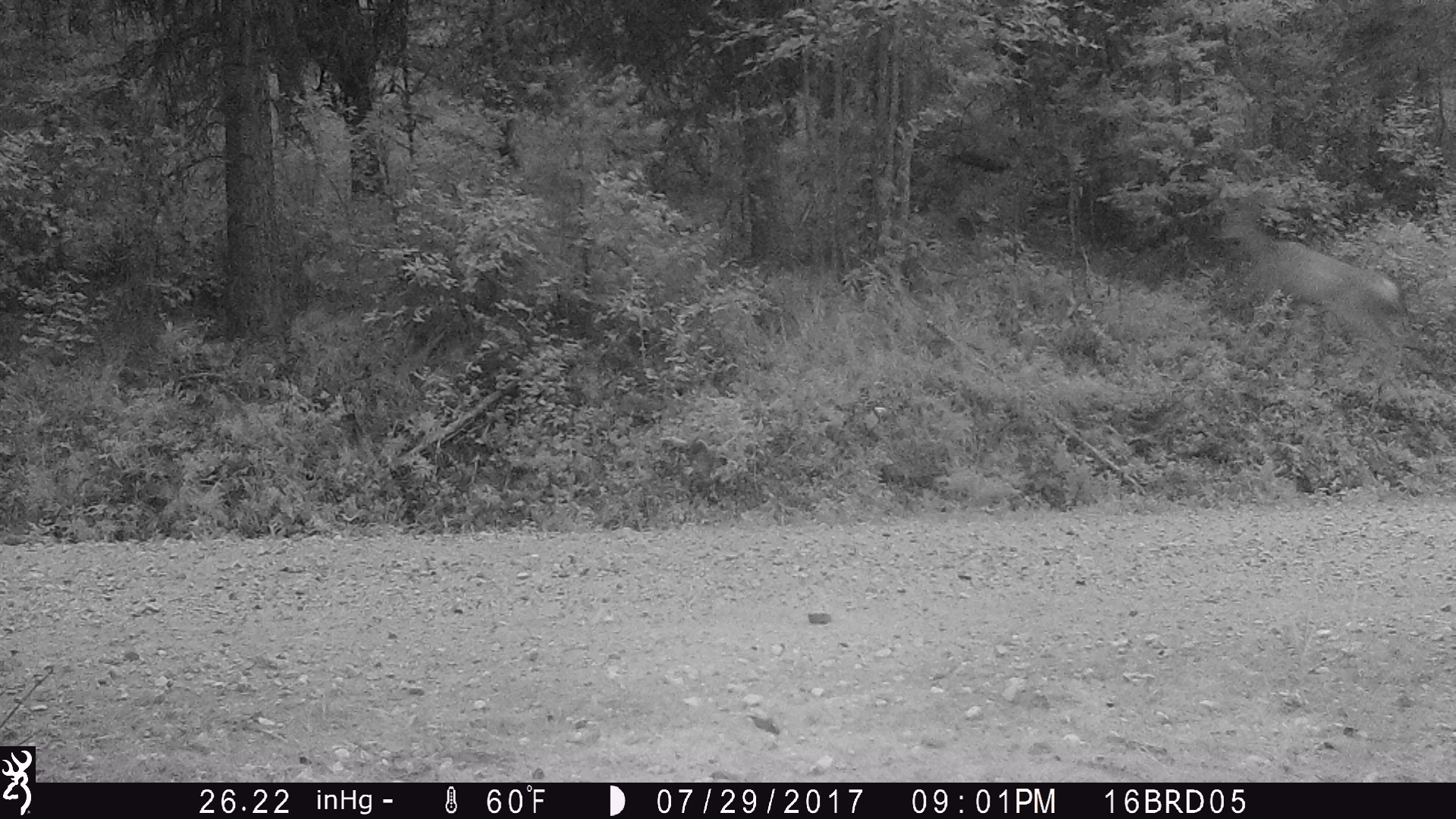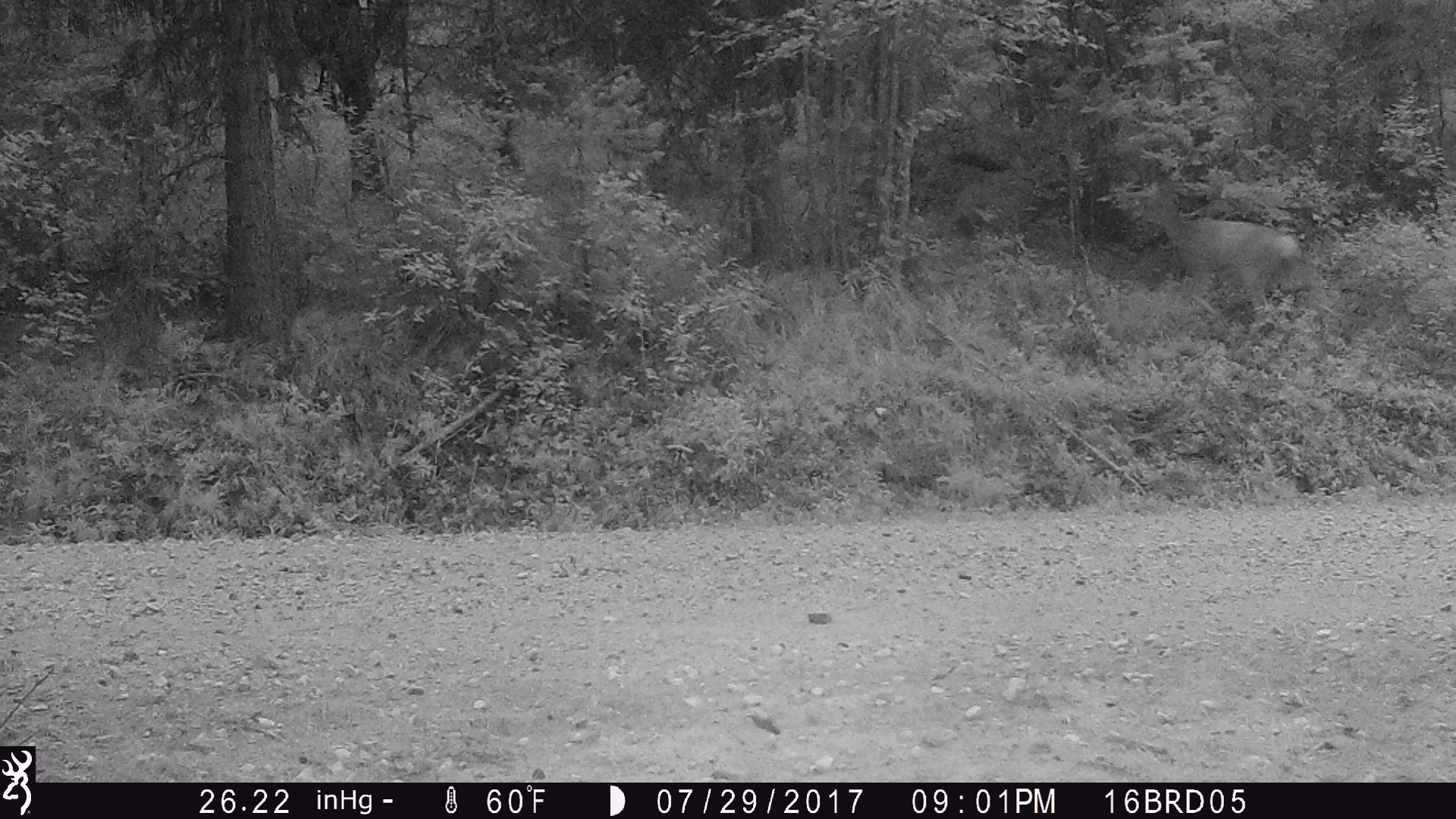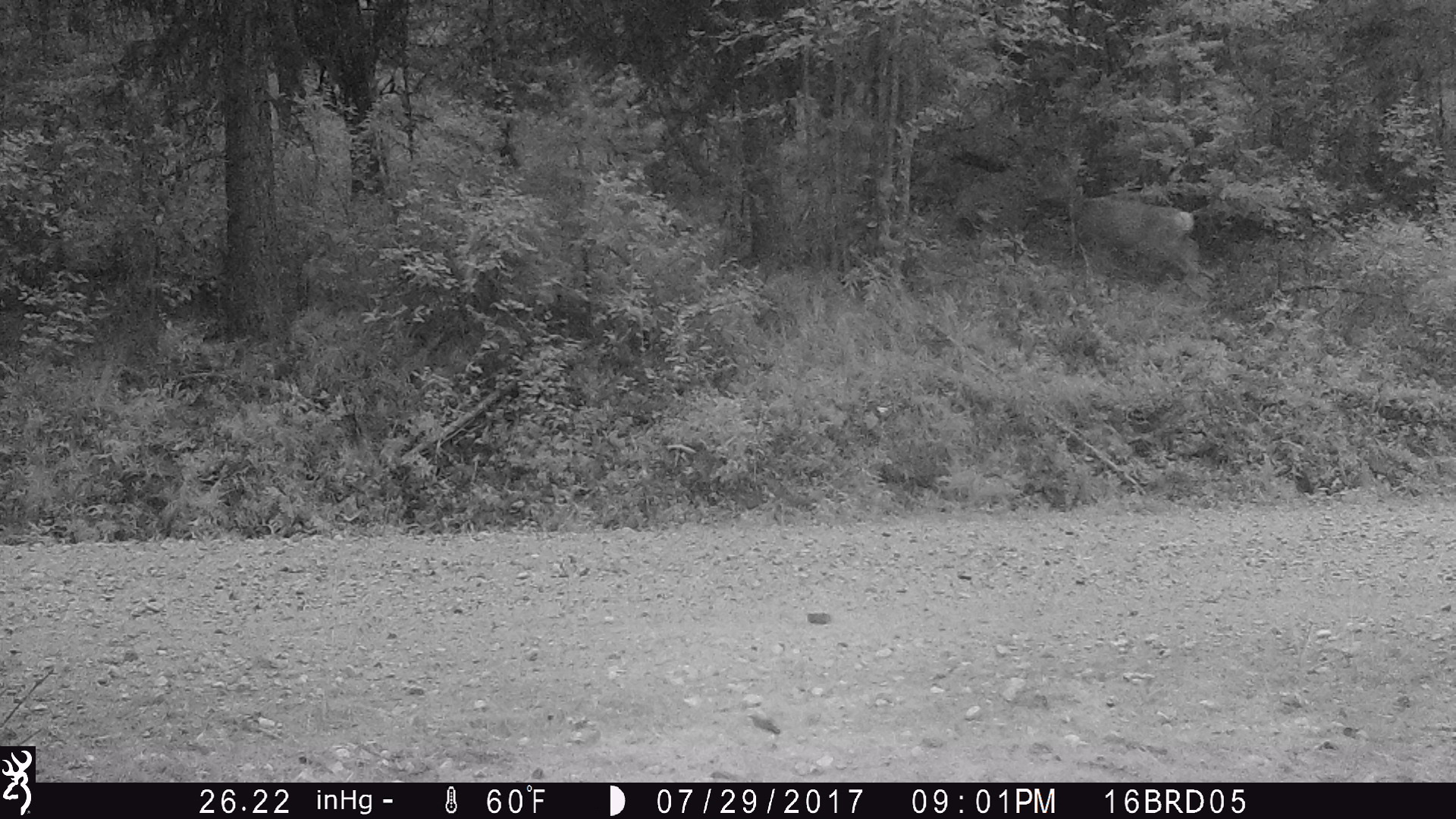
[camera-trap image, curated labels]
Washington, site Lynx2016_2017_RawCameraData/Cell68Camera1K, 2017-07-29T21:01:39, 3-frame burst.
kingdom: Animalia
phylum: Chordata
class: Mammalia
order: Artiodactyla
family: Cervidae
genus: Odocoileus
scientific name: Odocoileus hemionus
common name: mule deer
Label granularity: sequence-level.